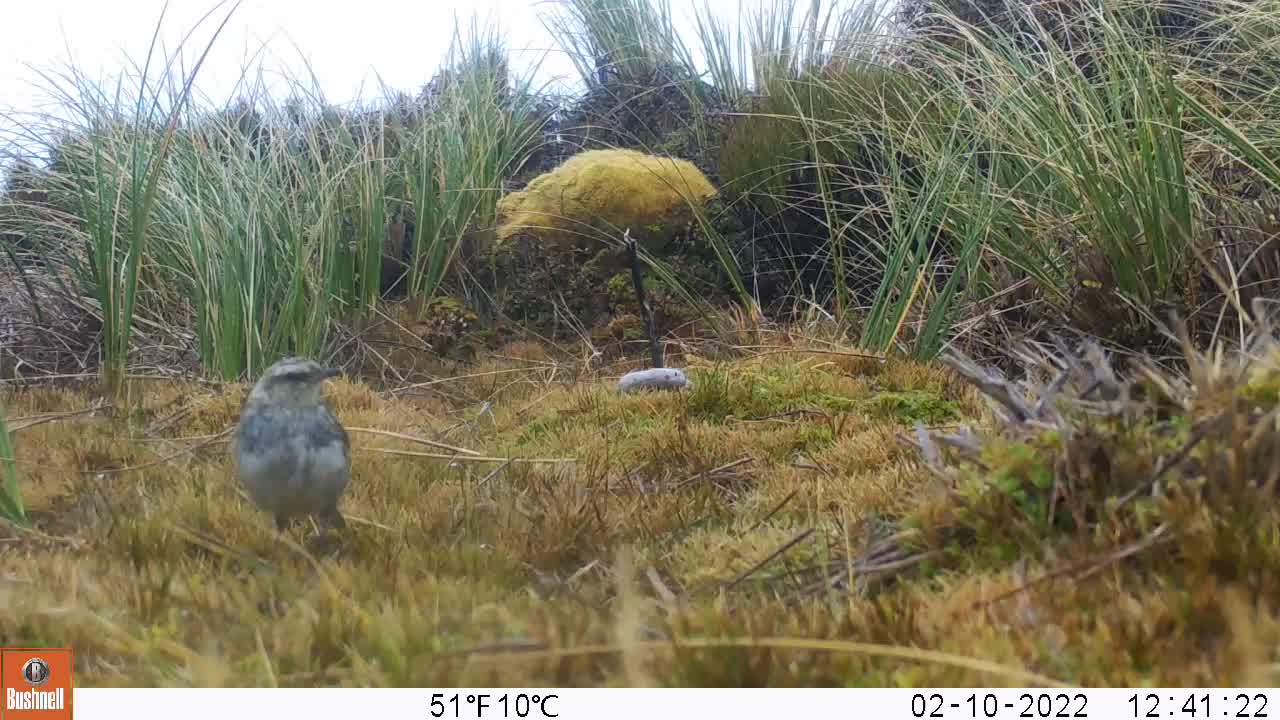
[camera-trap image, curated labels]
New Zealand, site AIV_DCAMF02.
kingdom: Animalia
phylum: Chordata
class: Aves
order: Passeriformes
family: Motacillidae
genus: Anthus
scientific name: Anthus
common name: pipit